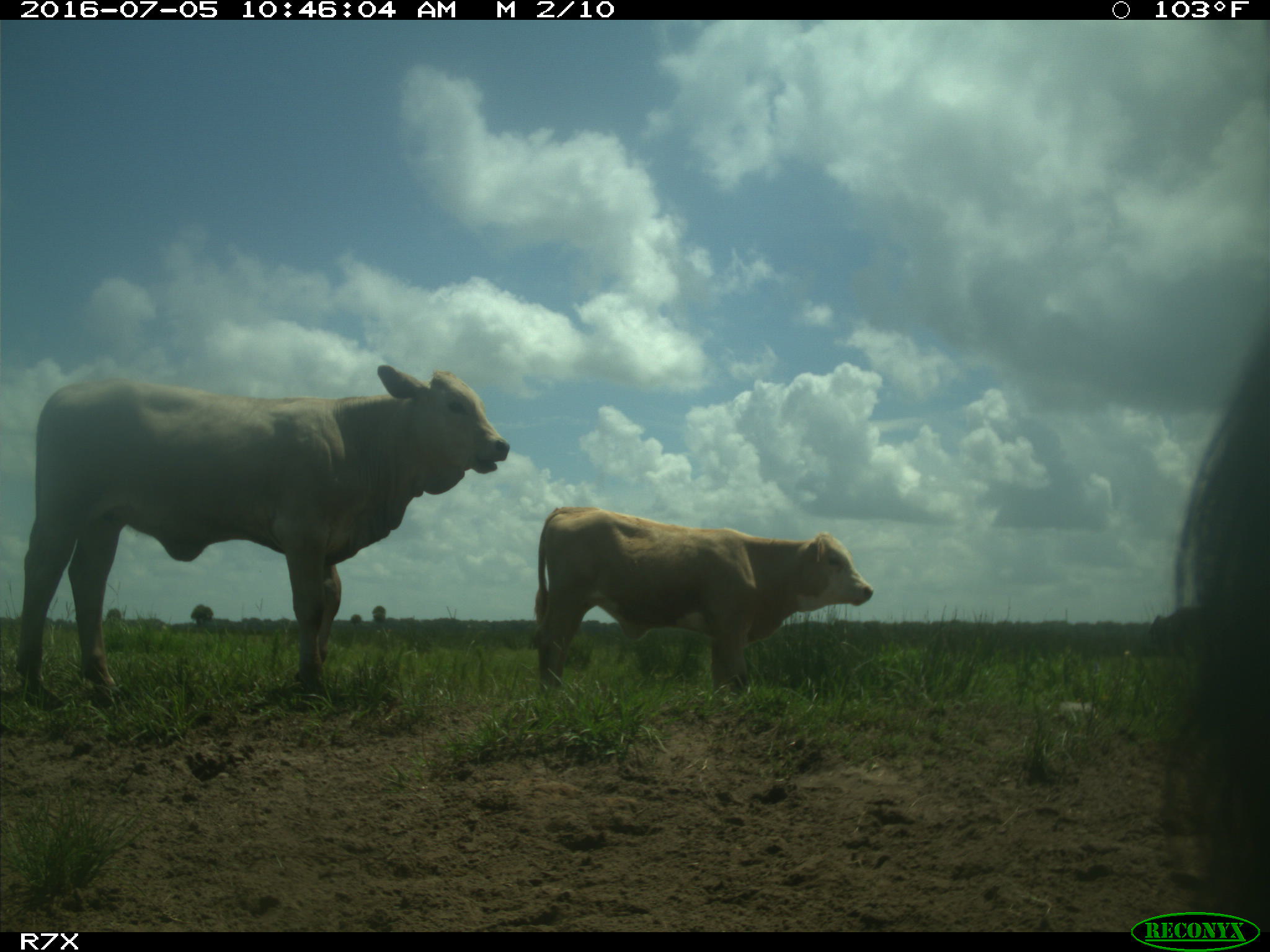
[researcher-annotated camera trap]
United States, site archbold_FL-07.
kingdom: Animalia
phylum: Chordata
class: Mammalia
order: Artiodactyla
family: Bovidae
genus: Bos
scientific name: Bos taurus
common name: domestic cow